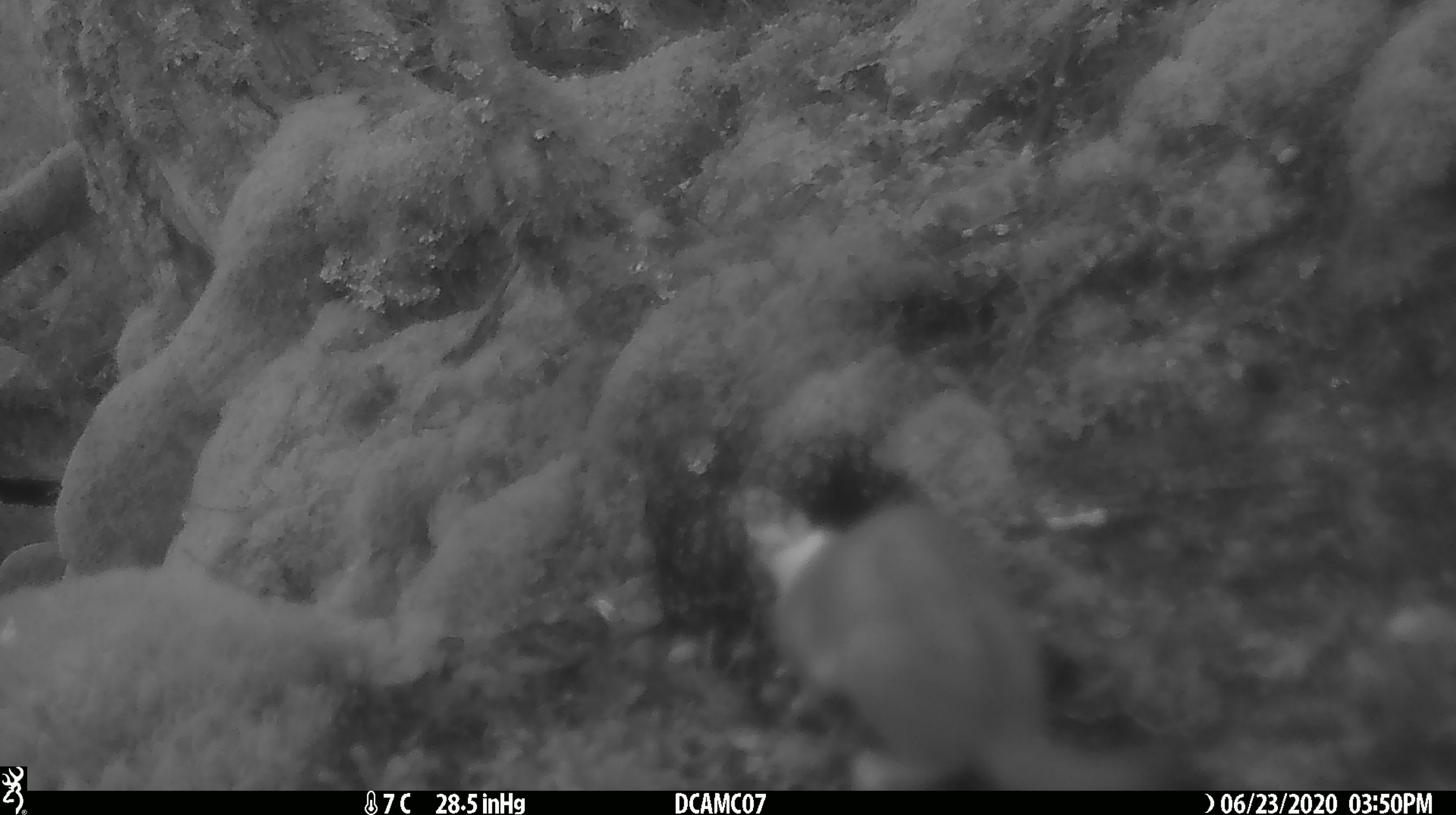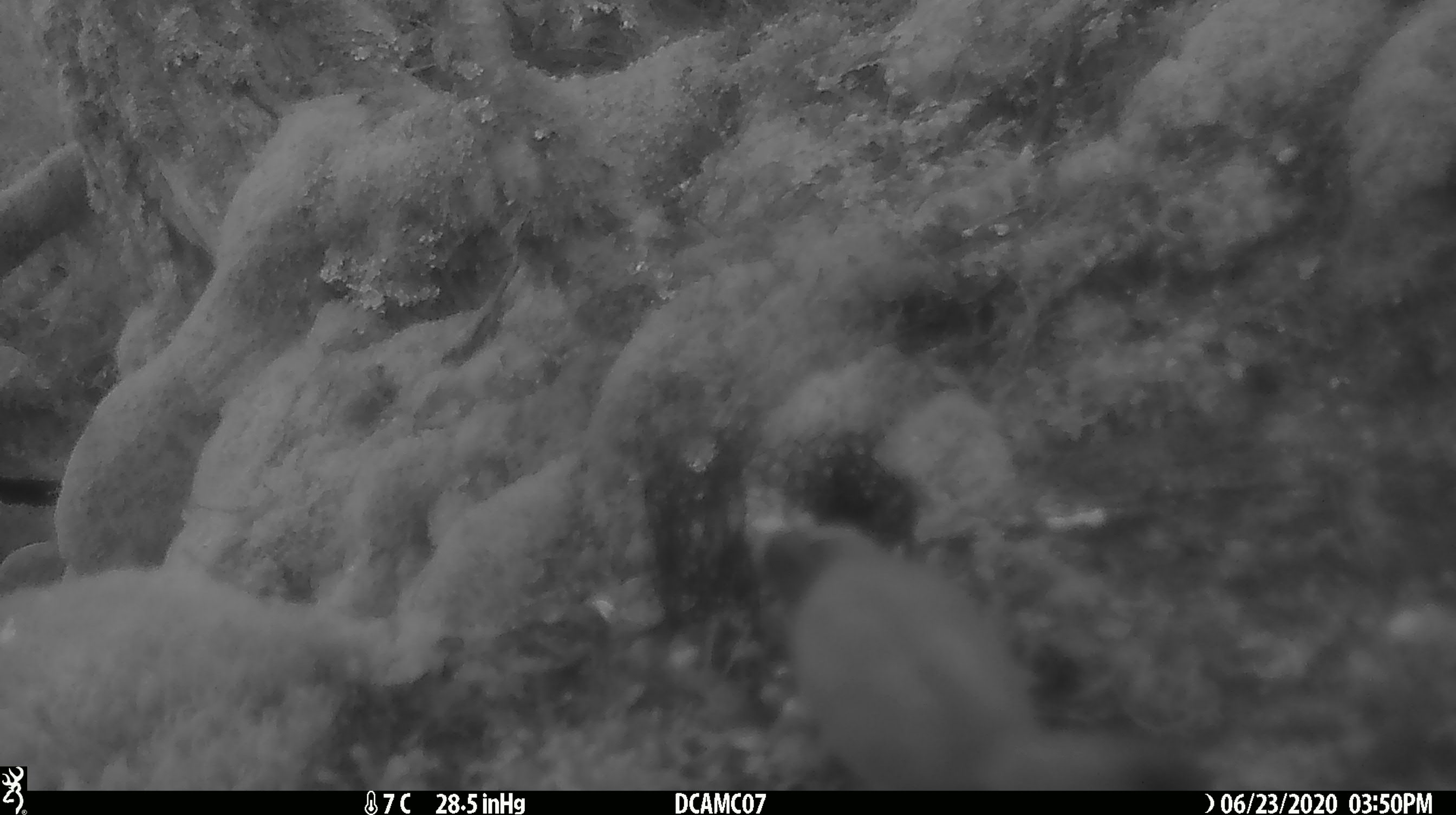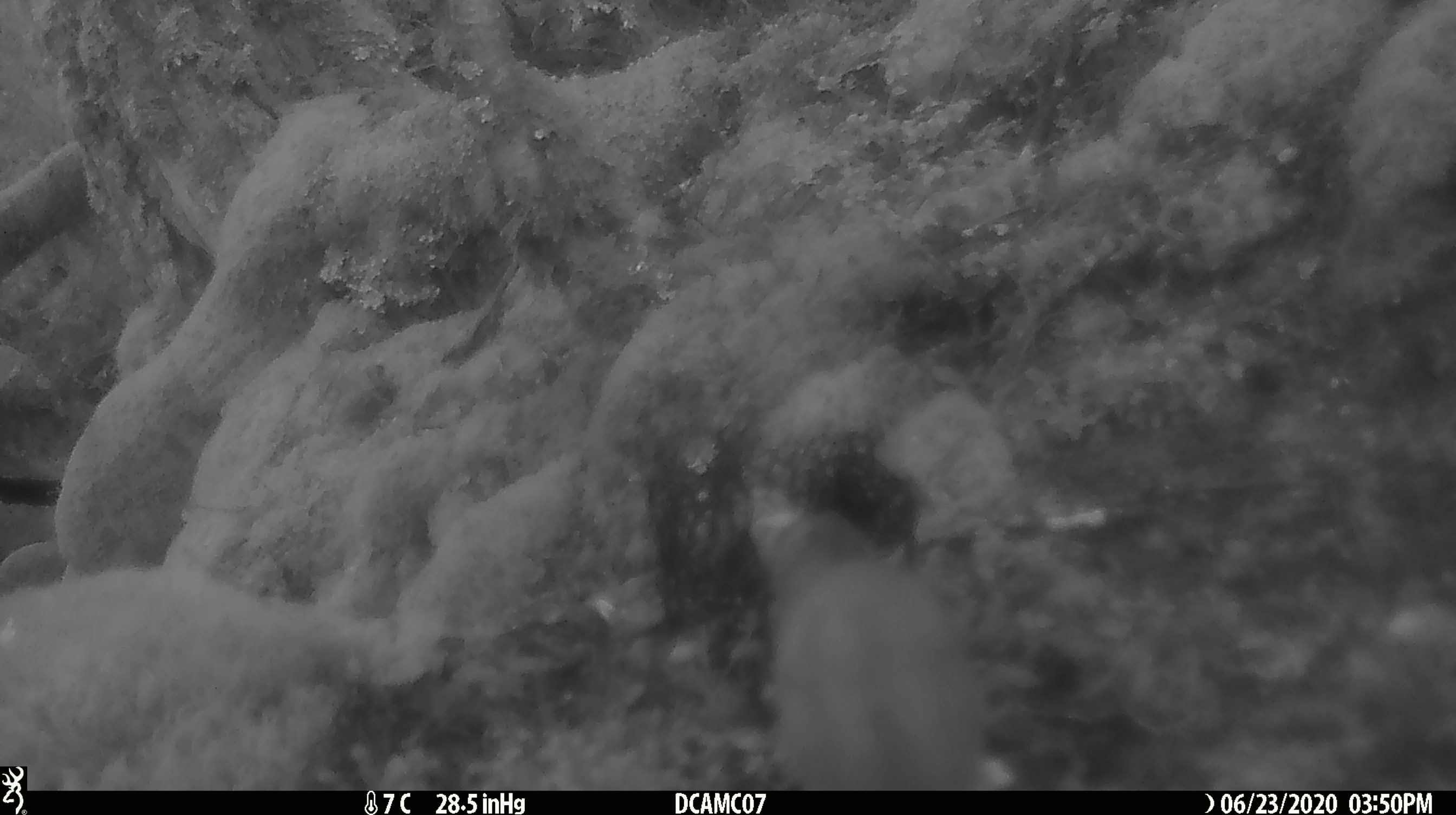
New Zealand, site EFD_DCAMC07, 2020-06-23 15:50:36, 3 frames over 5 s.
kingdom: Animalia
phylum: Chordata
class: Mammalia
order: Carnivora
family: Mustelidae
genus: Mustela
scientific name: Mustela erminea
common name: stoat